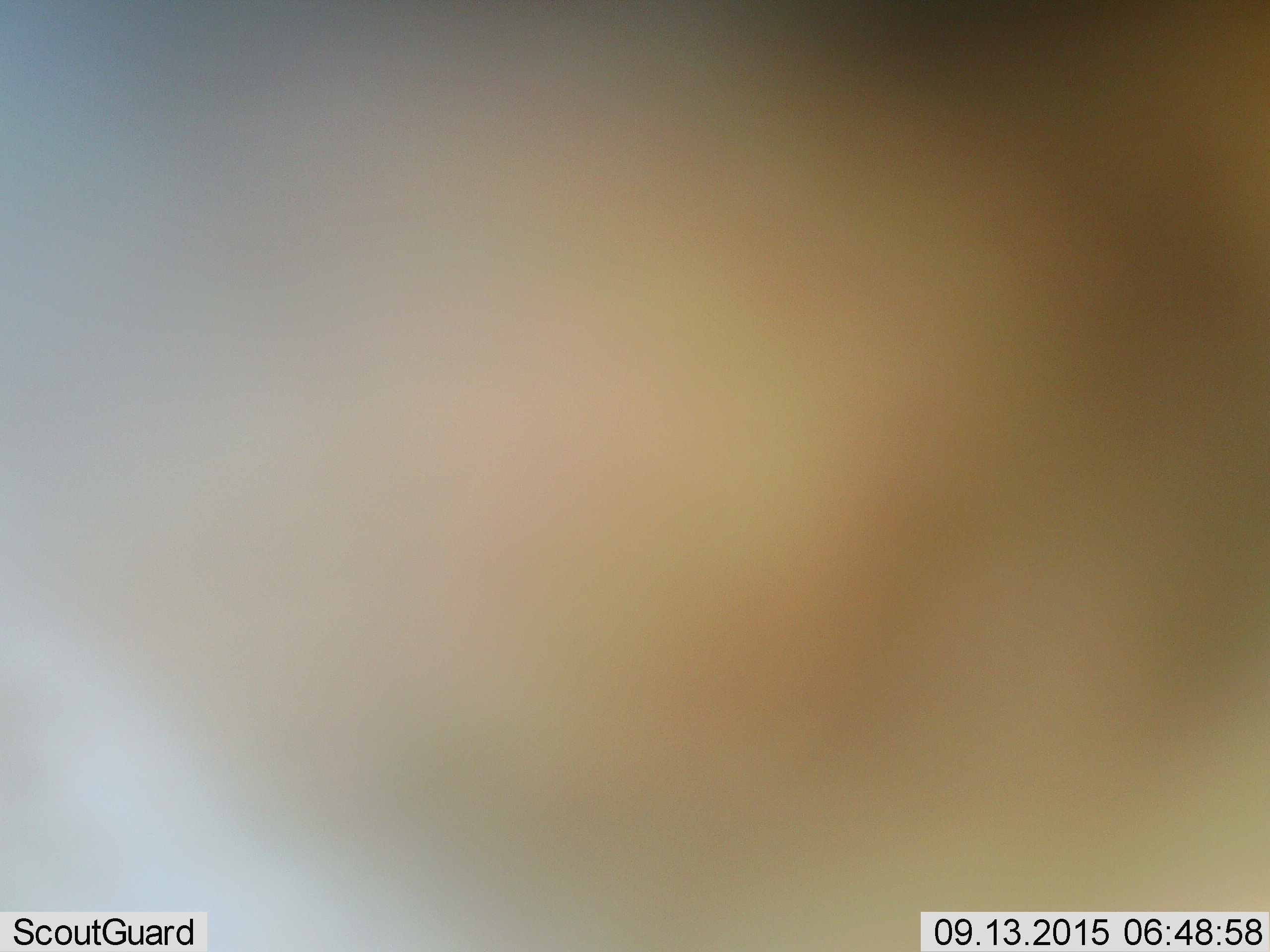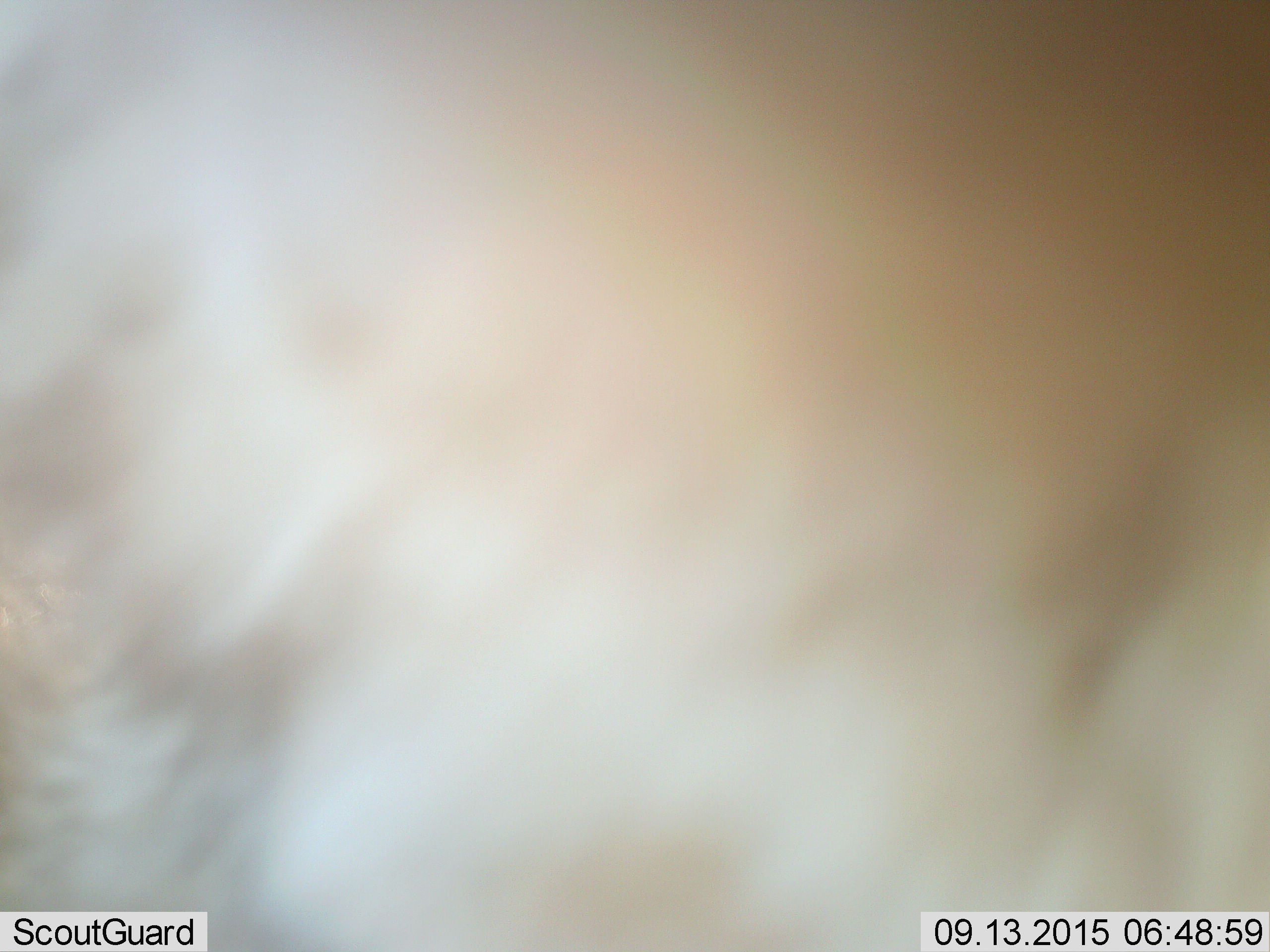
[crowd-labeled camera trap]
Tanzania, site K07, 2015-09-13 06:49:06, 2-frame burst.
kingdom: Animalia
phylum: Chordata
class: Mammalia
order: Artiodactyla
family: Bovidae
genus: Eudorcas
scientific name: Eudorcas thomsonii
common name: thomson's gazelle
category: gazellethomsons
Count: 1.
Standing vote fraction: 100%.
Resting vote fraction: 0%.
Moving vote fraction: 0%.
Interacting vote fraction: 0%.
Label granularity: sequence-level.